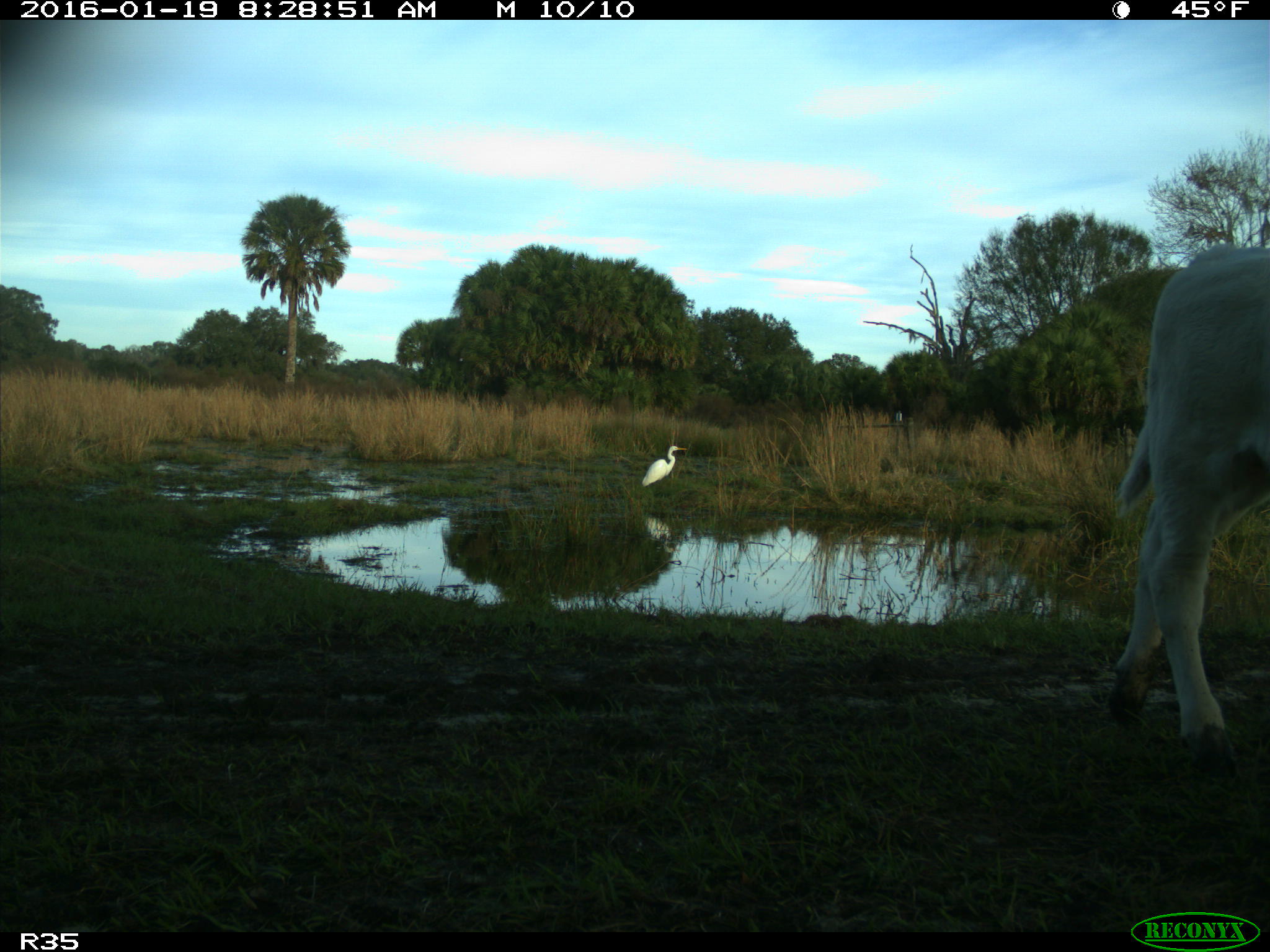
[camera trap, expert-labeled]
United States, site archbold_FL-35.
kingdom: Animalia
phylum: Chordata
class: Mammalia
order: Artiodactyla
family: Bovidae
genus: Bos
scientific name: Bos taurus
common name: domestic cow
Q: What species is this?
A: Bos taurus (domestic cow).